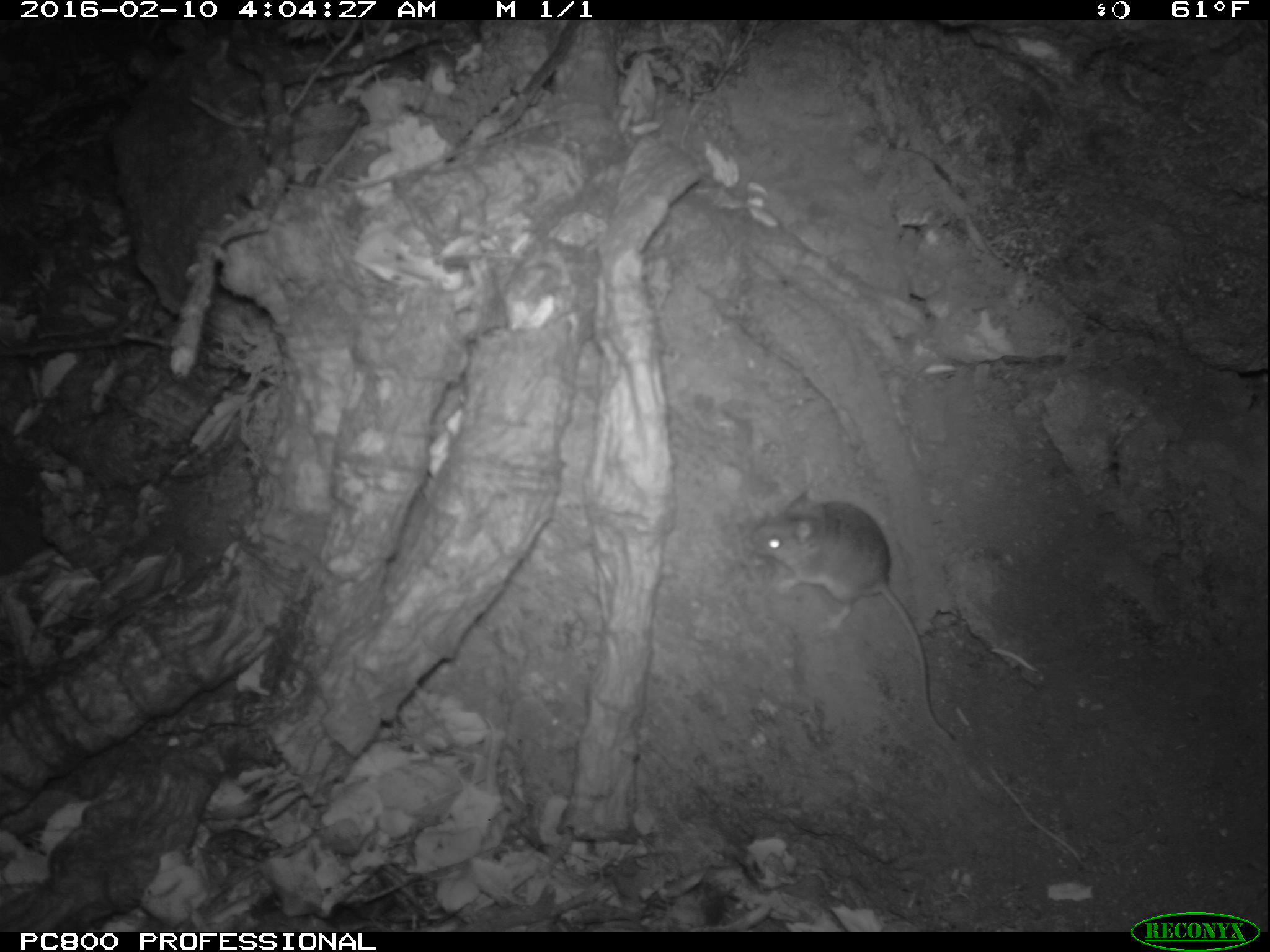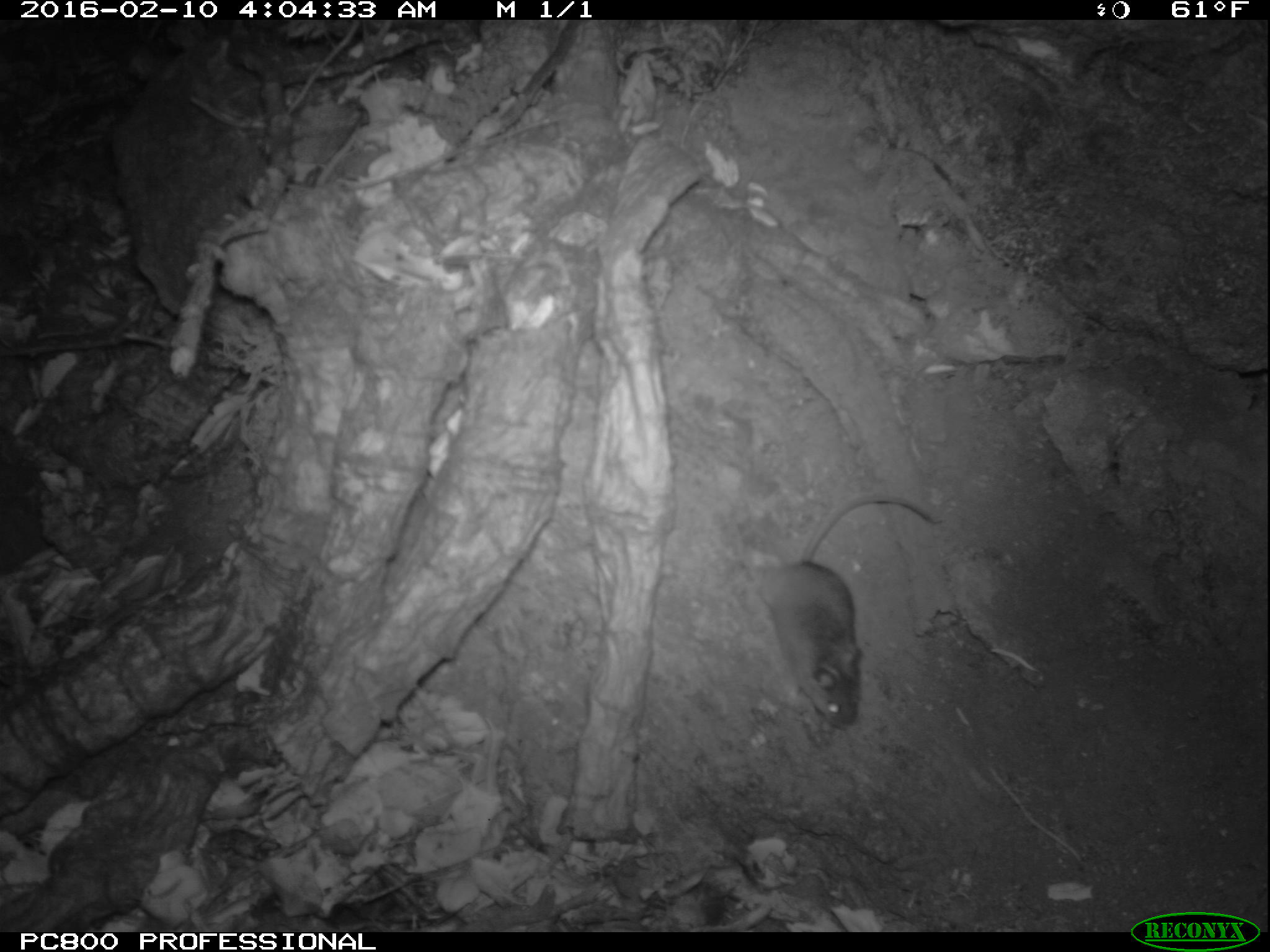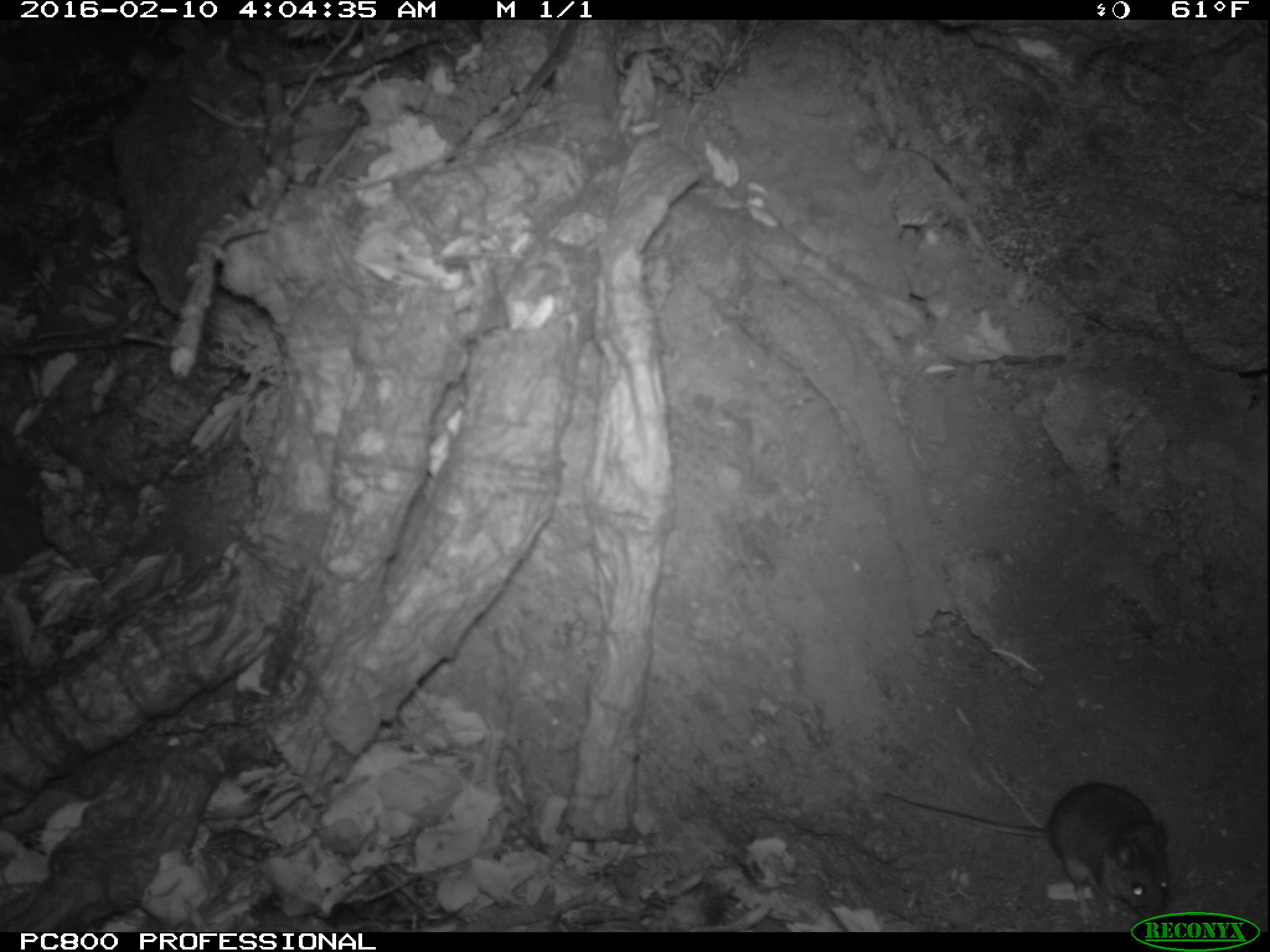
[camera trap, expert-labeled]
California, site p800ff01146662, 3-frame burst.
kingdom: Animalia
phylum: Chordata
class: Mammalia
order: Rodentia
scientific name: Rodentia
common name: rodent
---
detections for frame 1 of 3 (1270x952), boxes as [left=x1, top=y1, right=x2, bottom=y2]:
rodent: [left=748, top=490, right=953, bottom=738]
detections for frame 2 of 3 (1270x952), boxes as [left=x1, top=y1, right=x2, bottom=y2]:
rodent: [left=749, top=494, right=933, bottom=729]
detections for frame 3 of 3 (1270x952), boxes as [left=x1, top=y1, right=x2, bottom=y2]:
rodent: [left=881, top=782, right=1177, bottom=922]